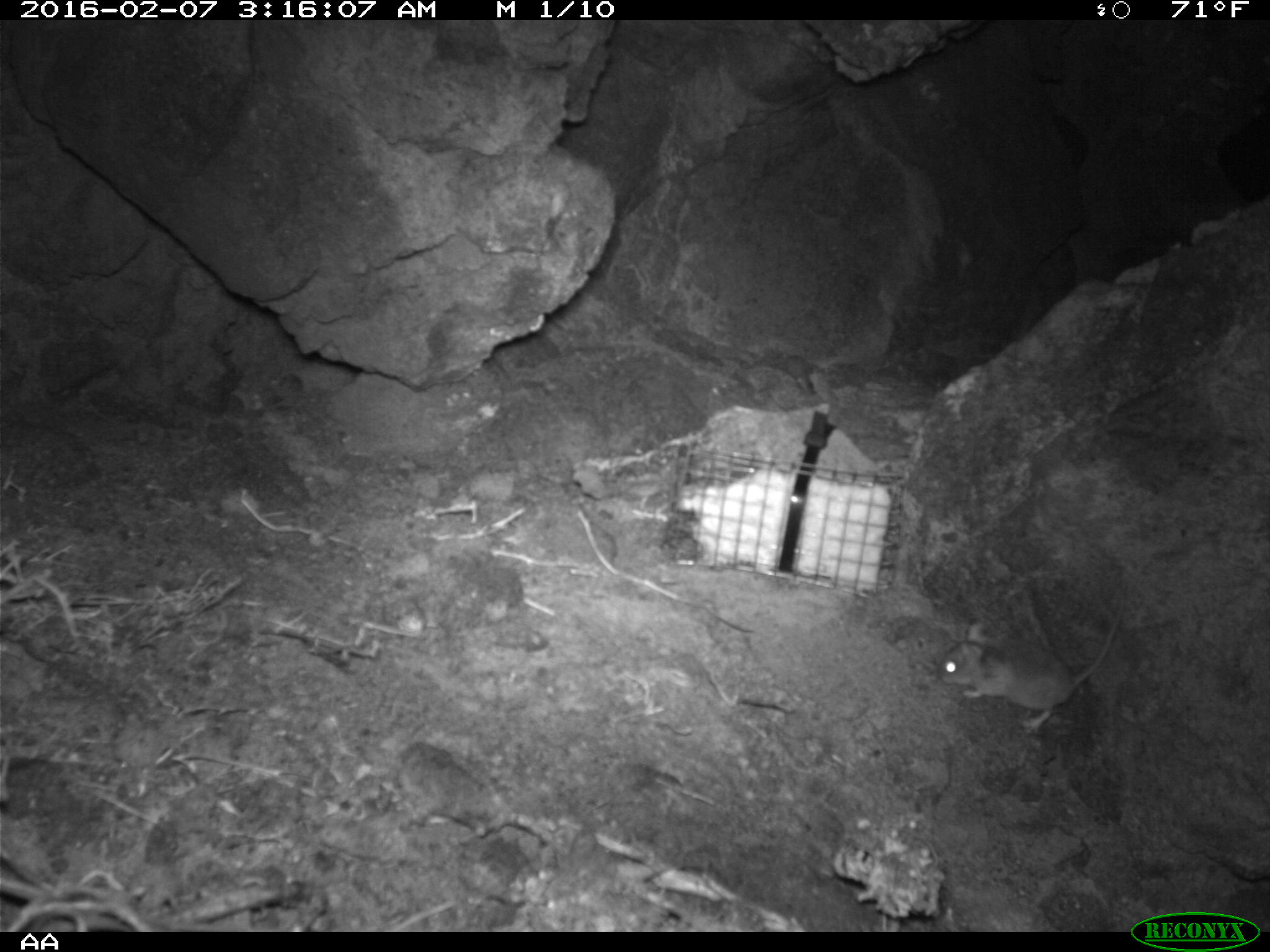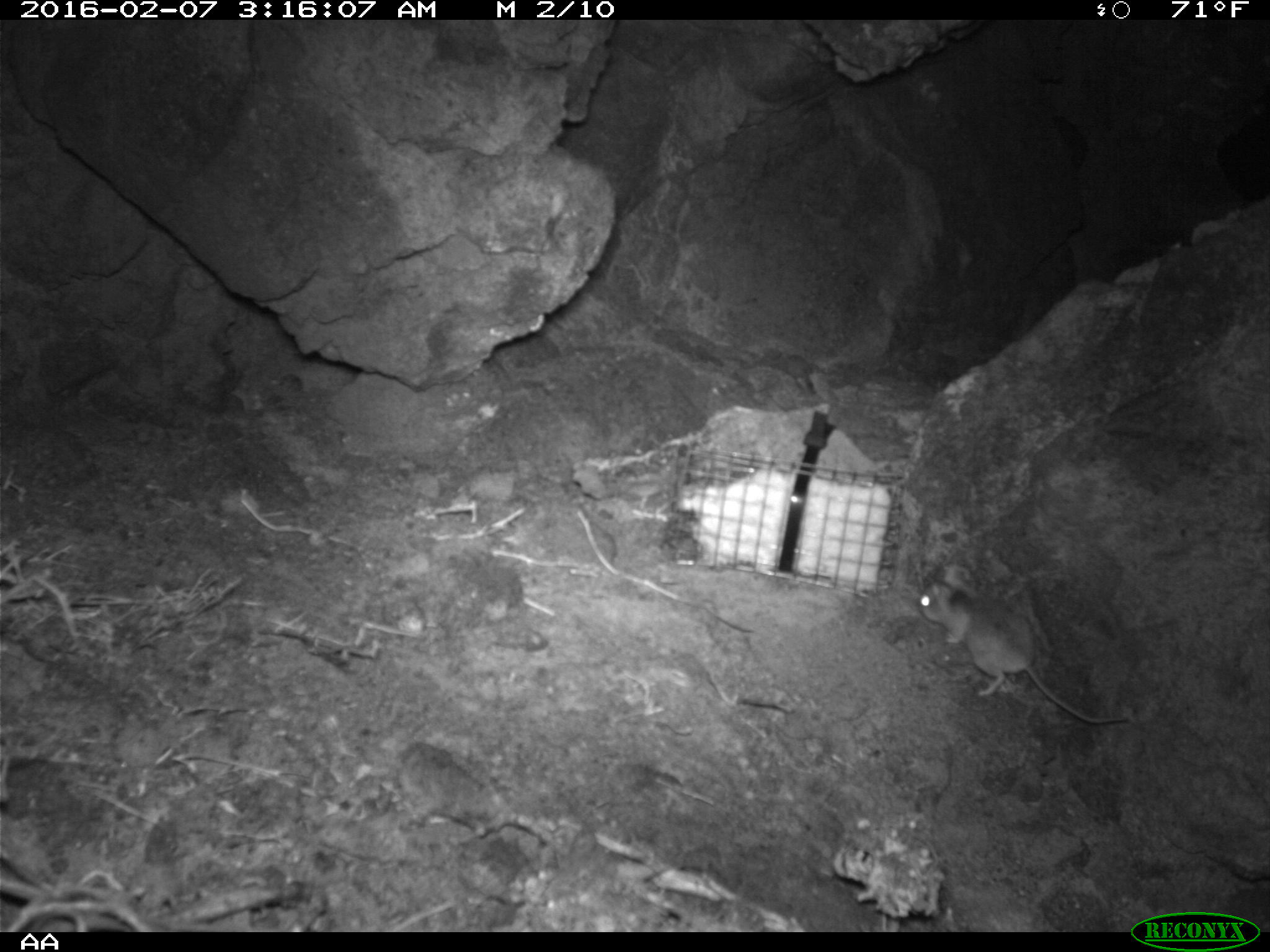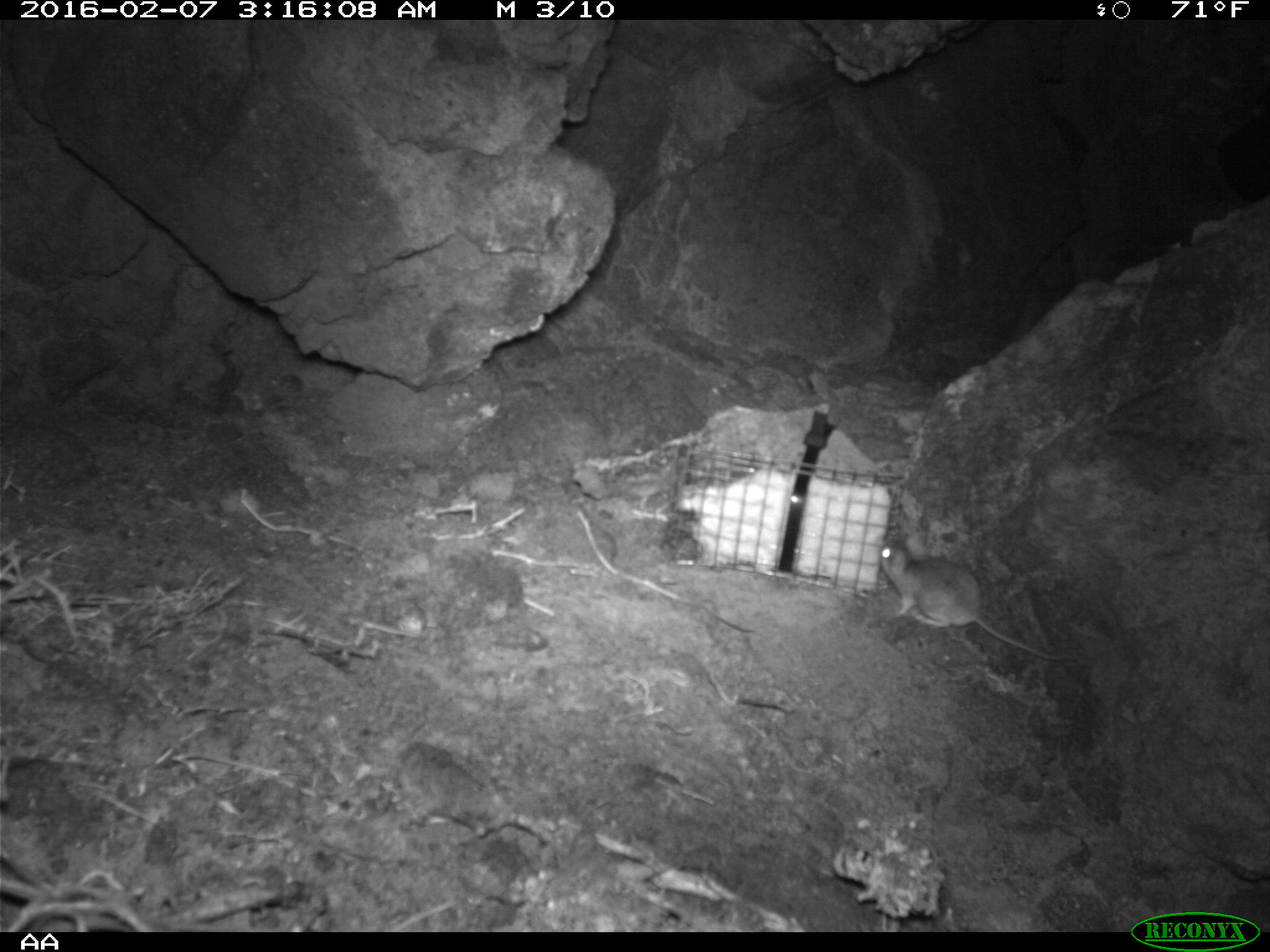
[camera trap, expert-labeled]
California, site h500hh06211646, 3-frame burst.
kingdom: Animalia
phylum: Chordata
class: Mammalia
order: Rodentia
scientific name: Rodentia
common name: rodent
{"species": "rodent (Rodentia)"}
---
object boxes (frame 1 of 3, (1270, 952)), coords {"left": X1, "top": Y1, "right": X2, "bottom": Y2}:
rodent: {"left": 941, "top": 602, "right": 1126, "bottom": 736}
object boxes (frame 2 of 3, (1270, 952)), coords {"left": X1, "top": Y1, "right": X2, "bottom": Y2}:
rodent: {"left": 918, "top": 565, "right": 1129, "bottom": 723}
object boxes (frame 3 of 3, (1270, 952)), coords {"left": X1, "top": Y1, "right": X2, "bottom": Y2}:
rodent: {"left": 878, "top": 537, "right": 1072, "bottom": 661}